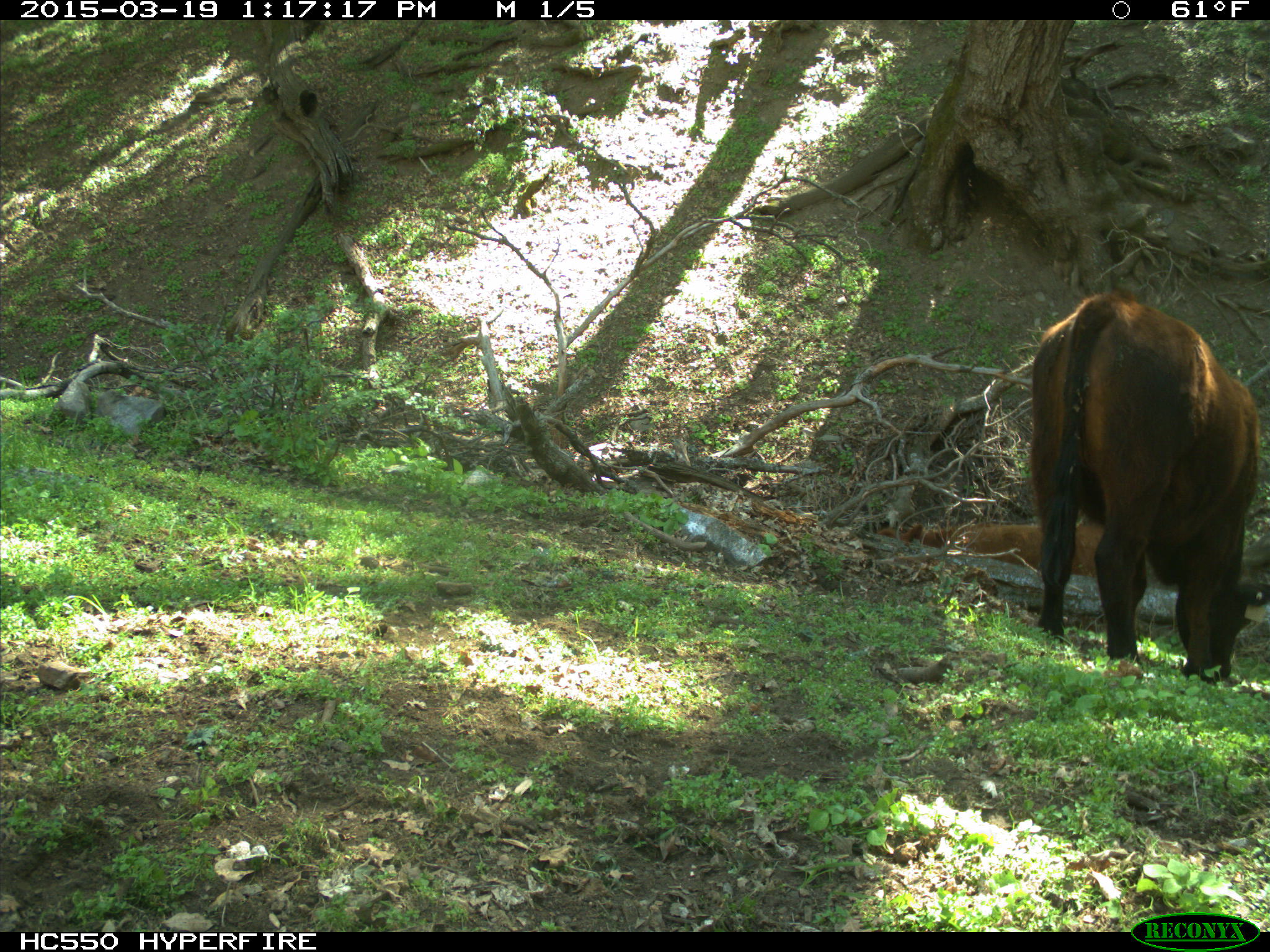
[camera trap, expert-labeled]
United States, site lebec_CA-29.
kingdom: Animalia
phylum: Chordata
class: Mammalia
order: Artiodactyla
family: Bovidae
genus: Bos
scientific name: Bos taurus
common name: domestic cow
Bos taurus (domestic cow).